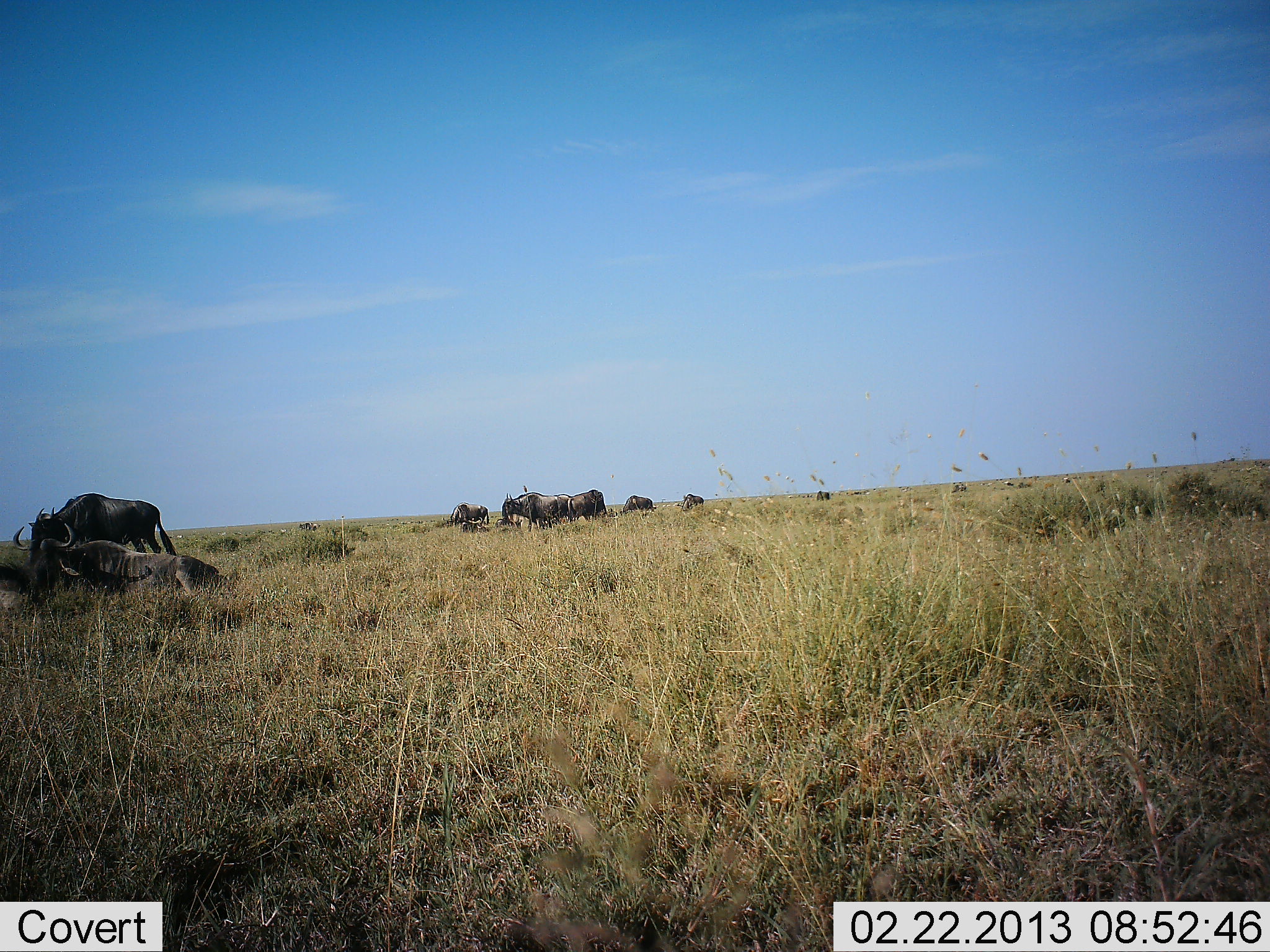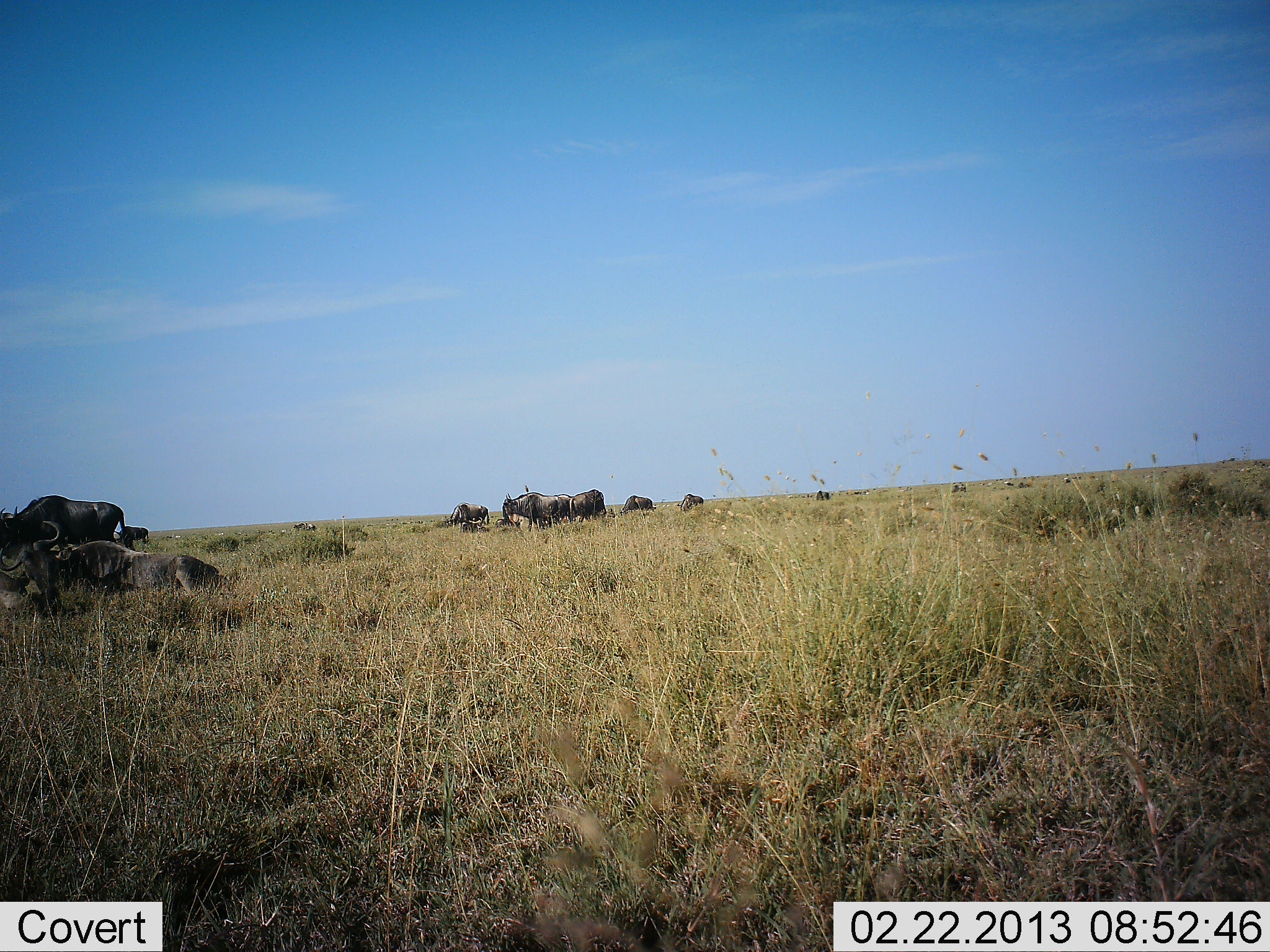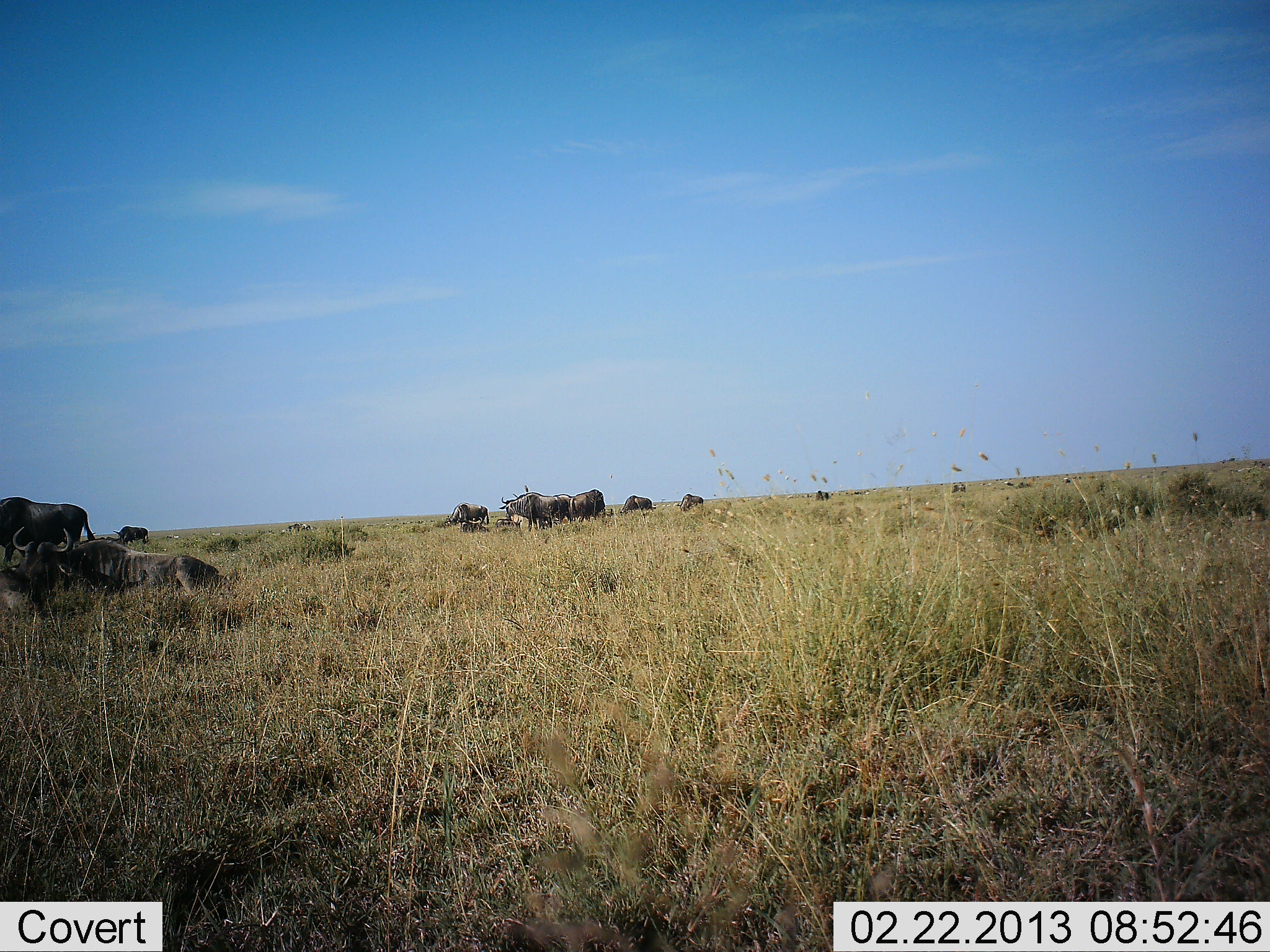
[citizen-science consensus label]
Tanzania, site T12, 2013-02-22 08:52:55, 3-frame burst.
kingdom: Animalia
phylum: Chordata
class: Mammalia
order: Artiodactyla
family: Bovidae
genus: Connochaetes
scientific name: Connochaetes taurinus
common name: blue wildebeest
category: wildebeest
Wildebeest (blue wildebeest) (Connochaetes taurinus), count 11-50. Behavior (volunteer vote fractions): standing 78%, resting 89%, moving 61%, interacting 6%. Young present (vote fraction): 6%. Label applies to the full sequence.